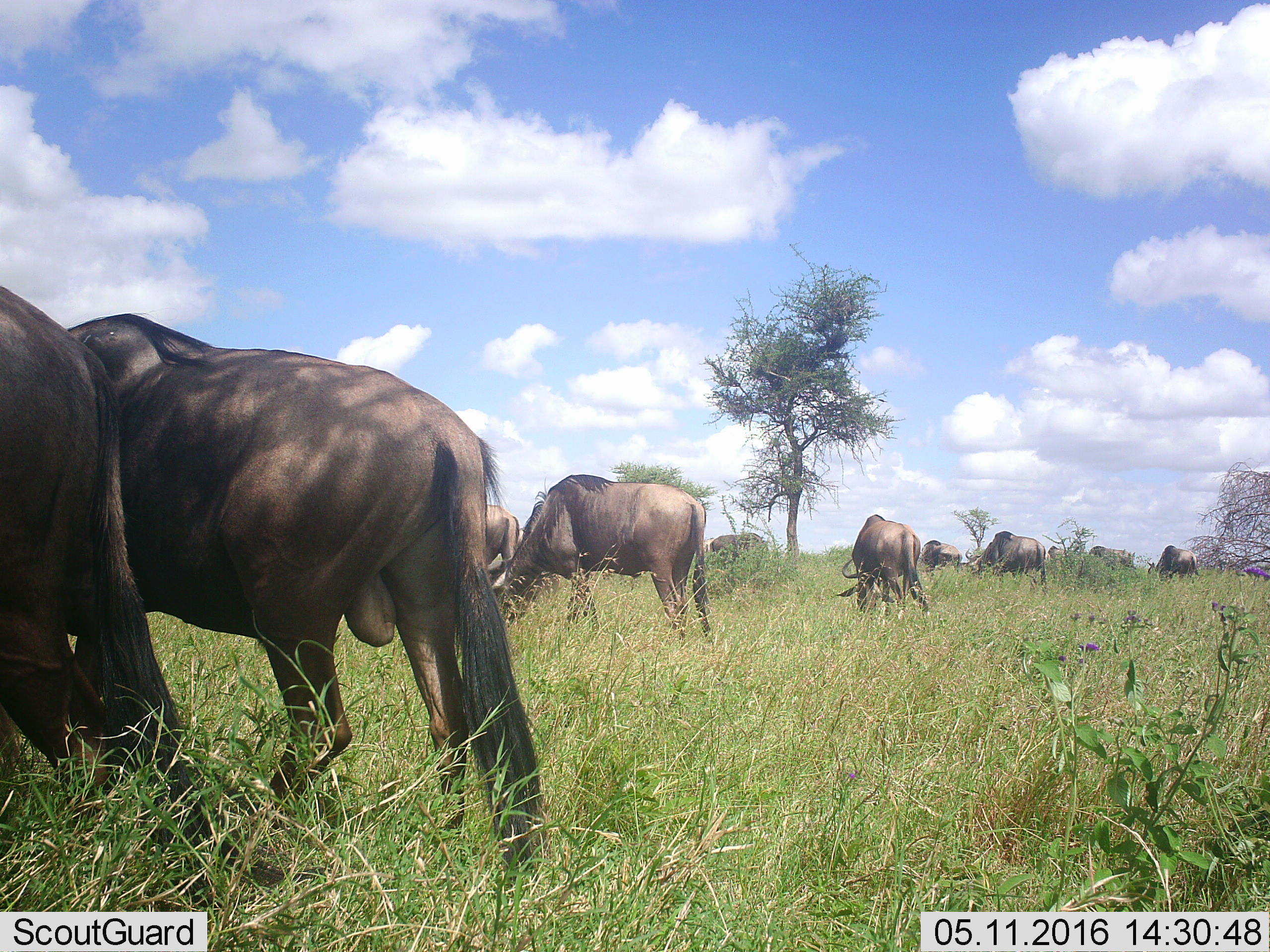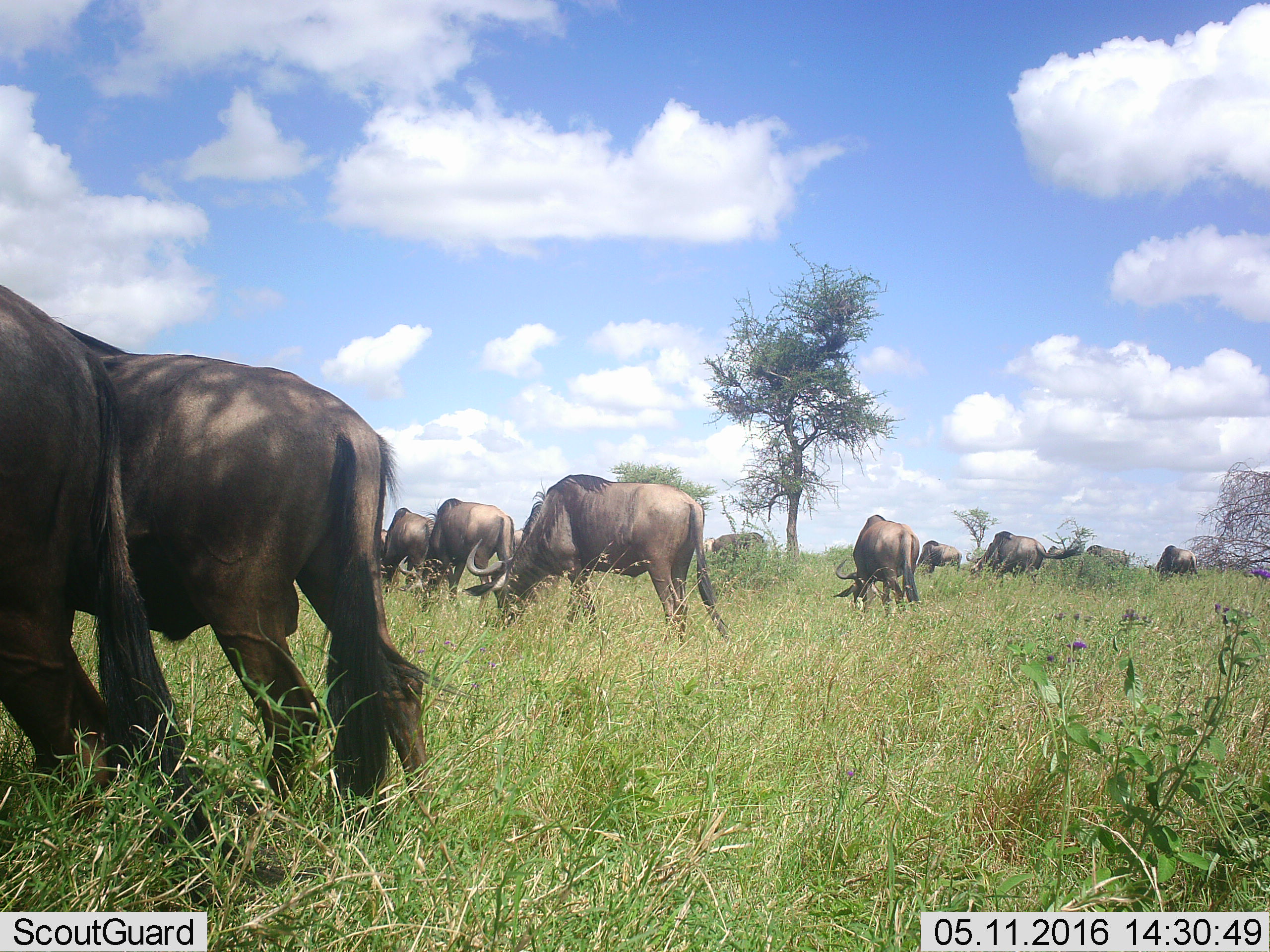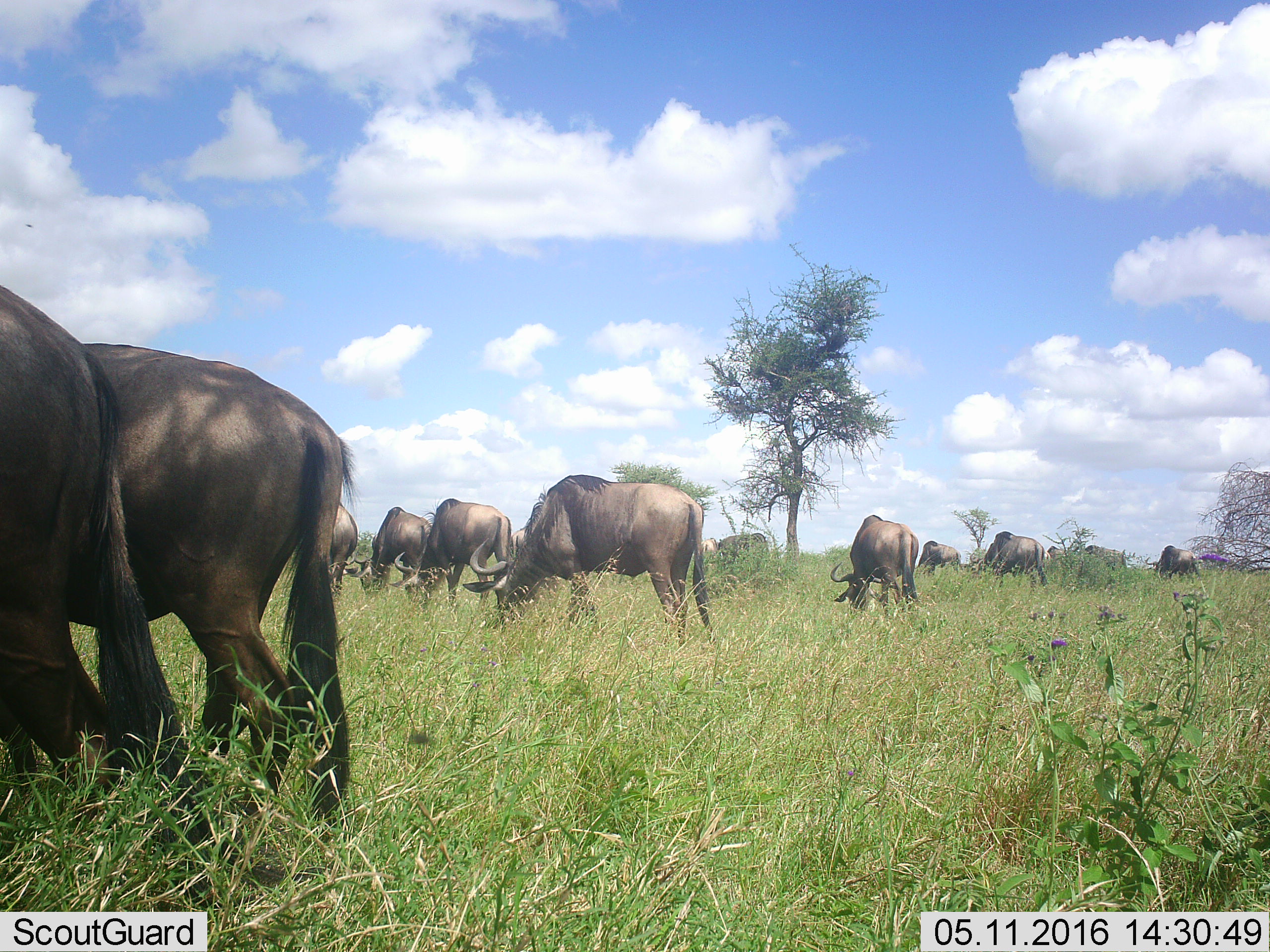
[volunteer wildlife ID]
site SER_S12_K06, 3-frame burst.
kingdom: Animalia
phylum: Chordata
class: Mammalia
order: Artiodactyla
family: Bovidae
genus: Connochaetes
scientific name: Connochaetes taurinus taurinus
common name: blue wildebeest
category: wildebeestblue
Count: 11-50.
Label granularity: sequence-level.